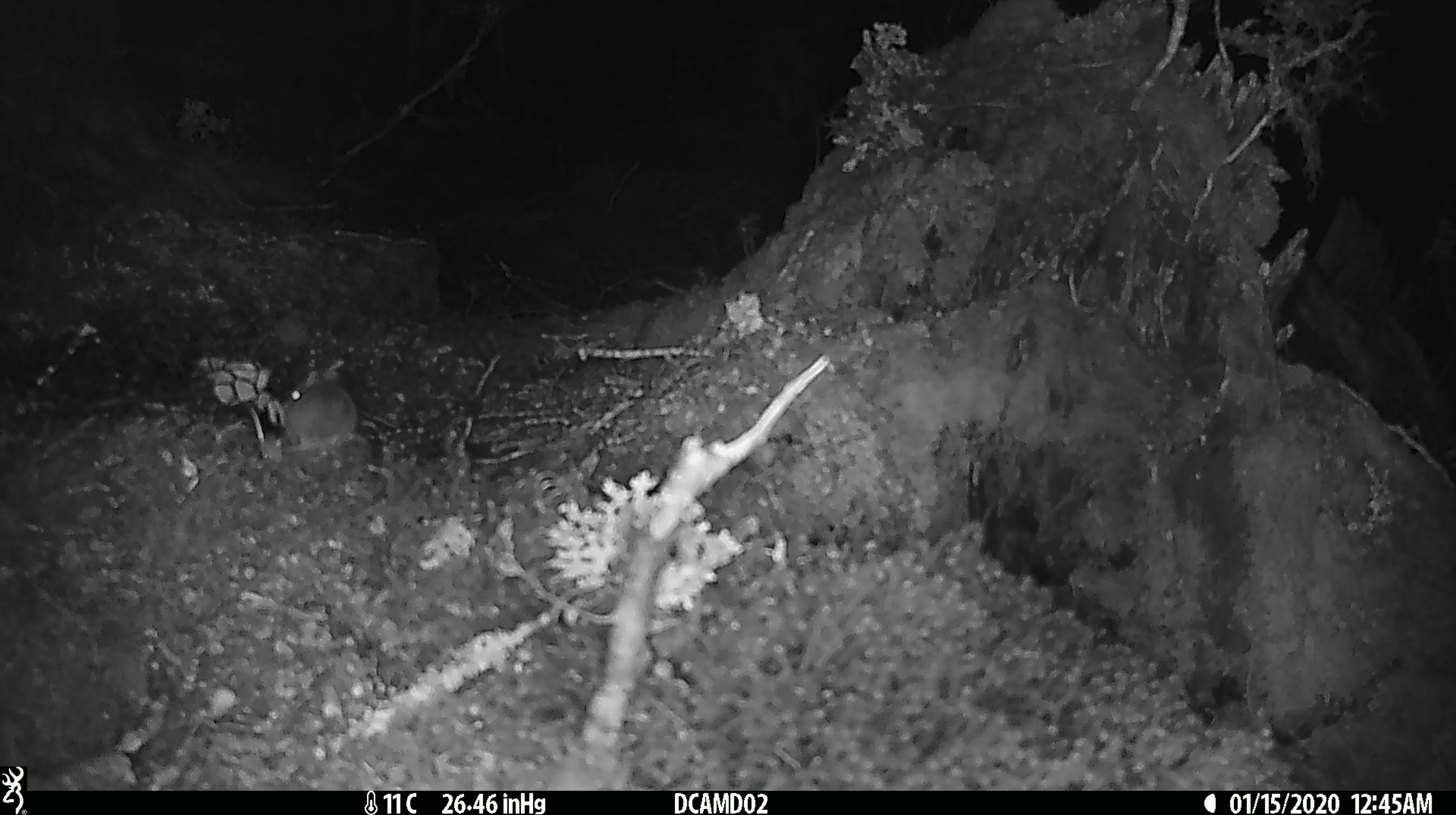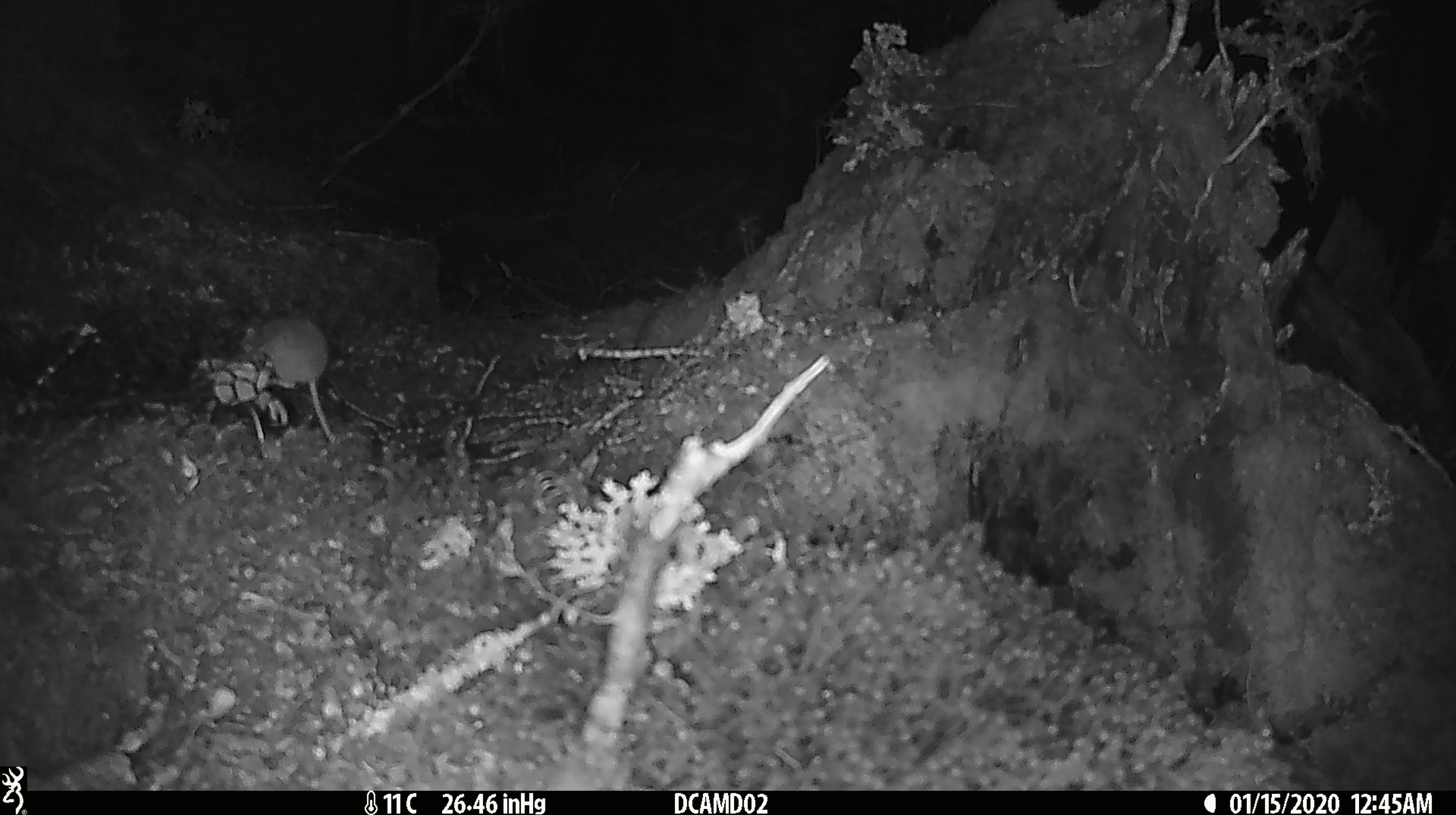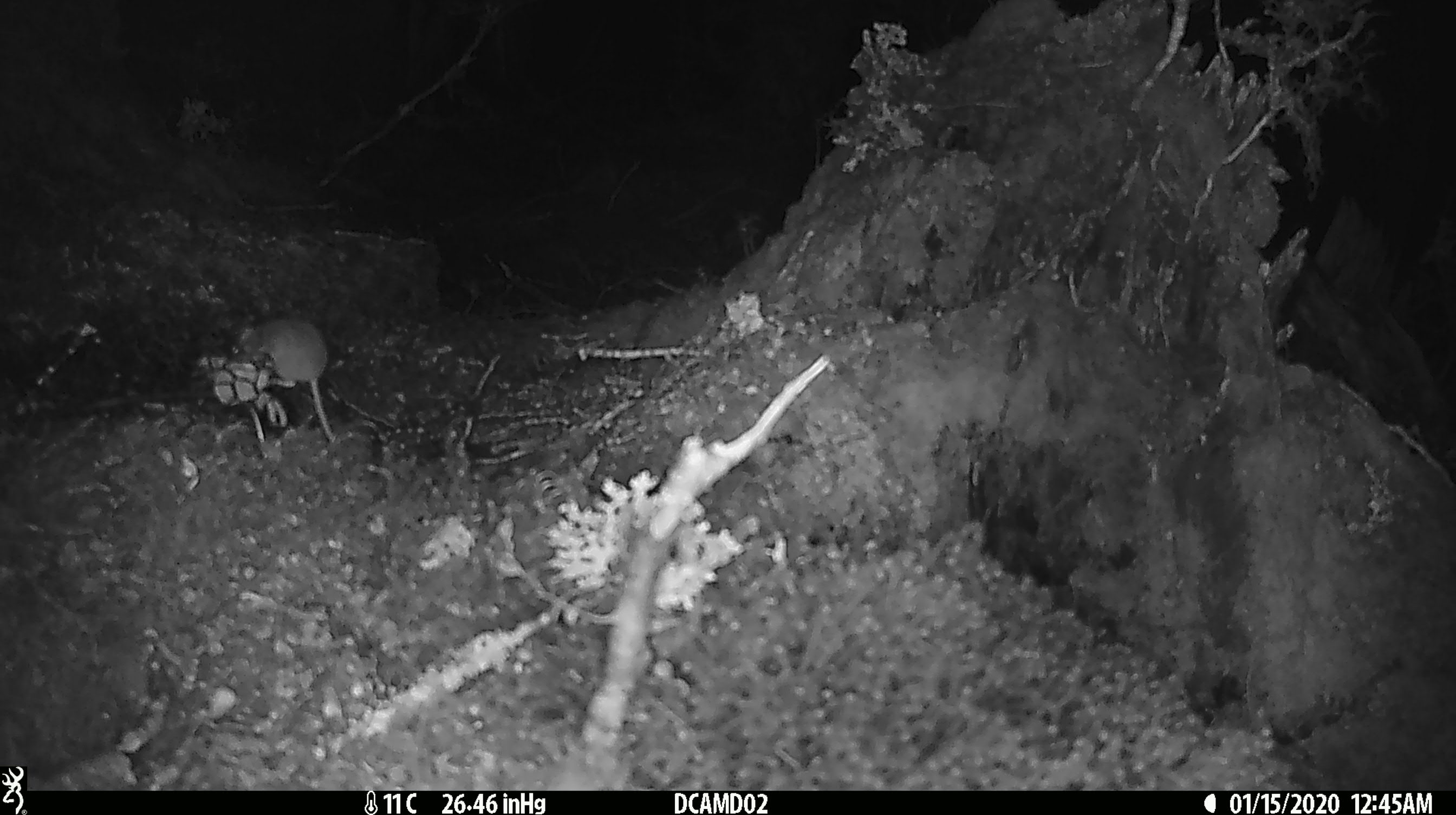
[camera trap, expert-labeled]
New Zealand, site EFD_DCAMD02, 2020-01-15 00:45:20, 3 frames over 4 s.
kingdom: Animalia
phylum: Chordata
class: Mammalia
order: Rodentia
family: Muridae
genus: Mus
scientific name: Mus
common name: mouse